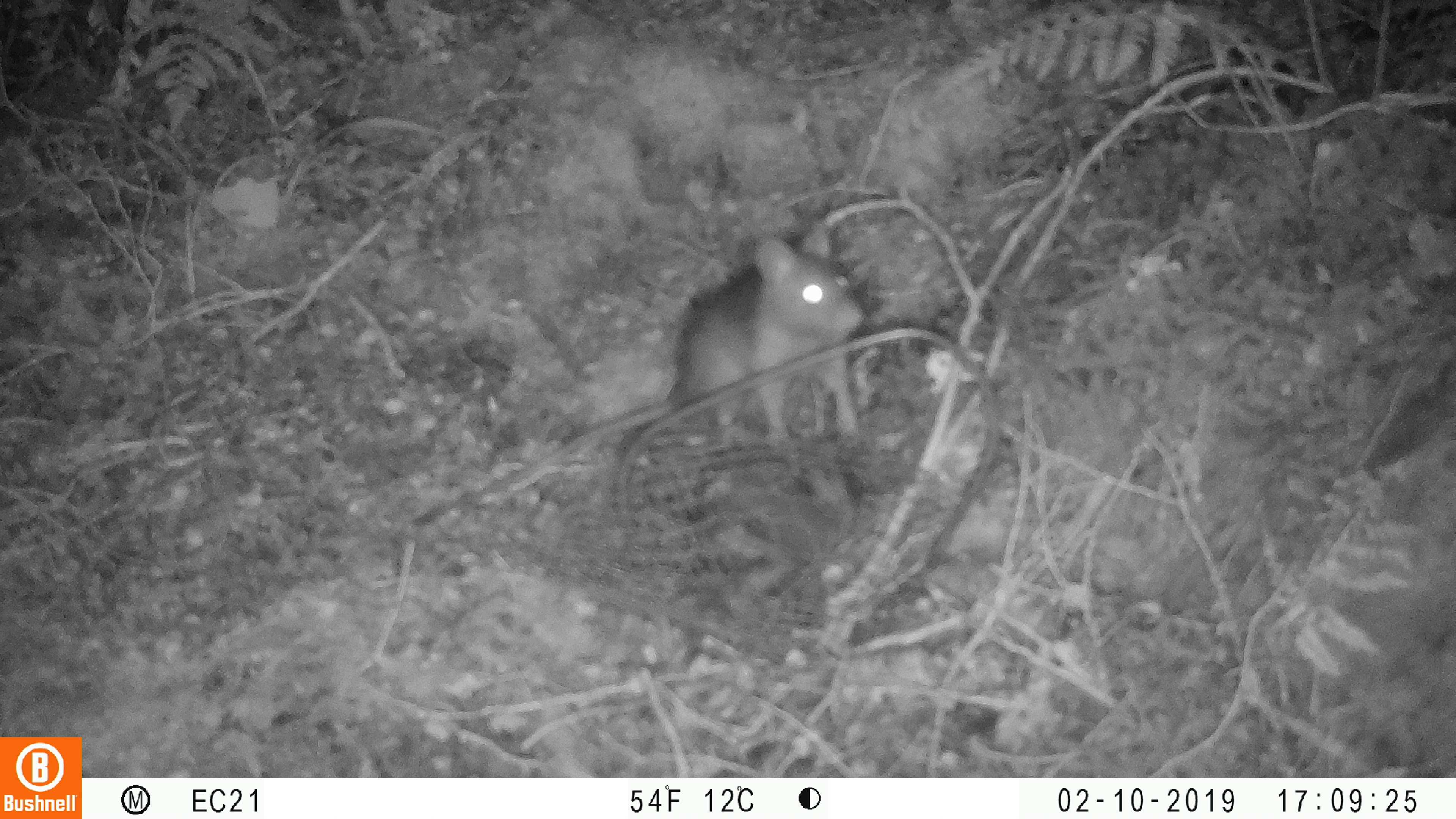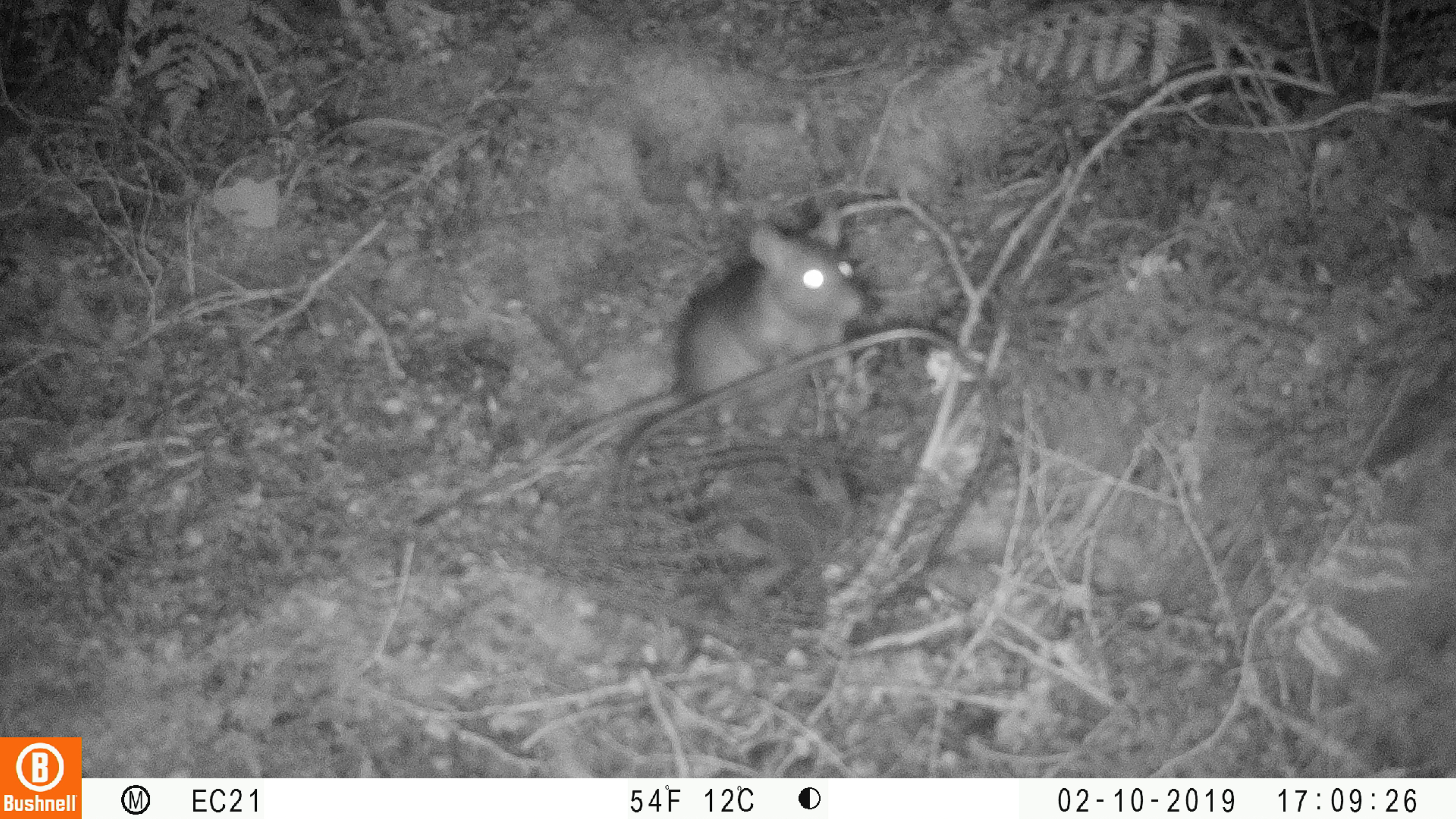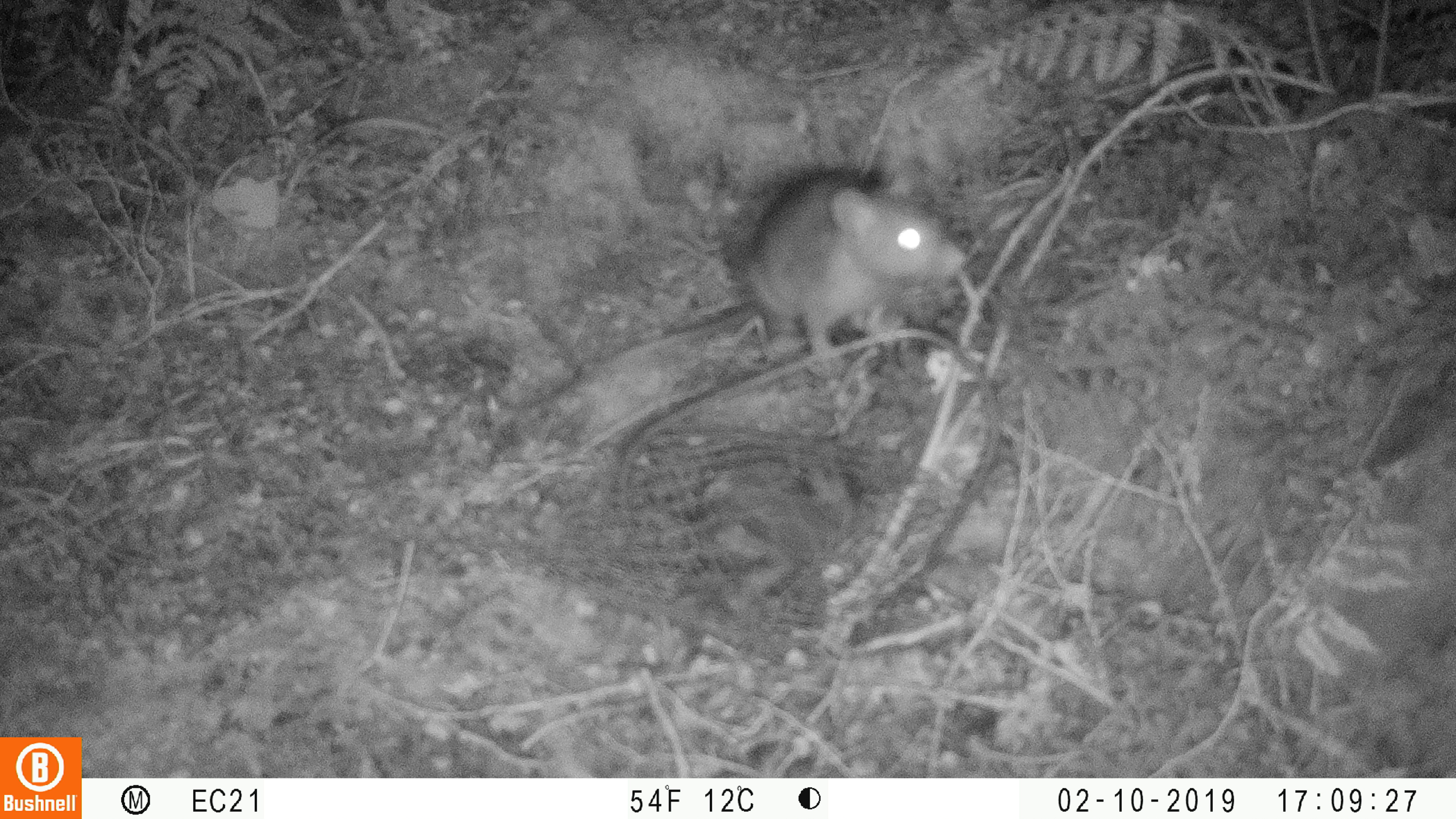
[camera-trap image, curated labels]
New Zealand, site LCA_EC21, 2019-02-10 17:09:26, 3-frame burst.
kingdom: Animalia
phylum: Chordata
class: Mammalia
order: Rodentia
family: Muridae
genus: Rattus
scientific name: Rattus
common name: rat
Rat (Rattus).